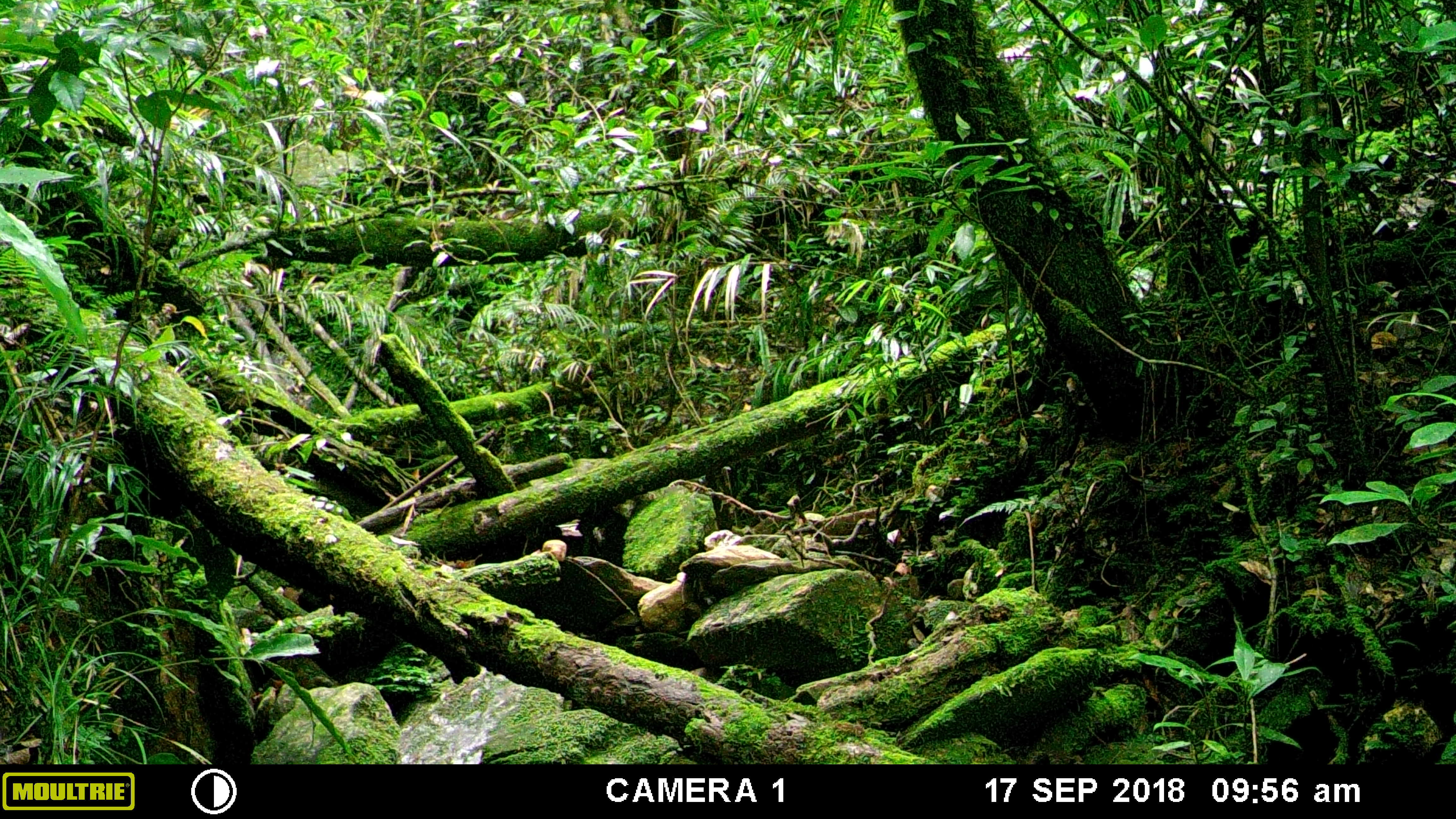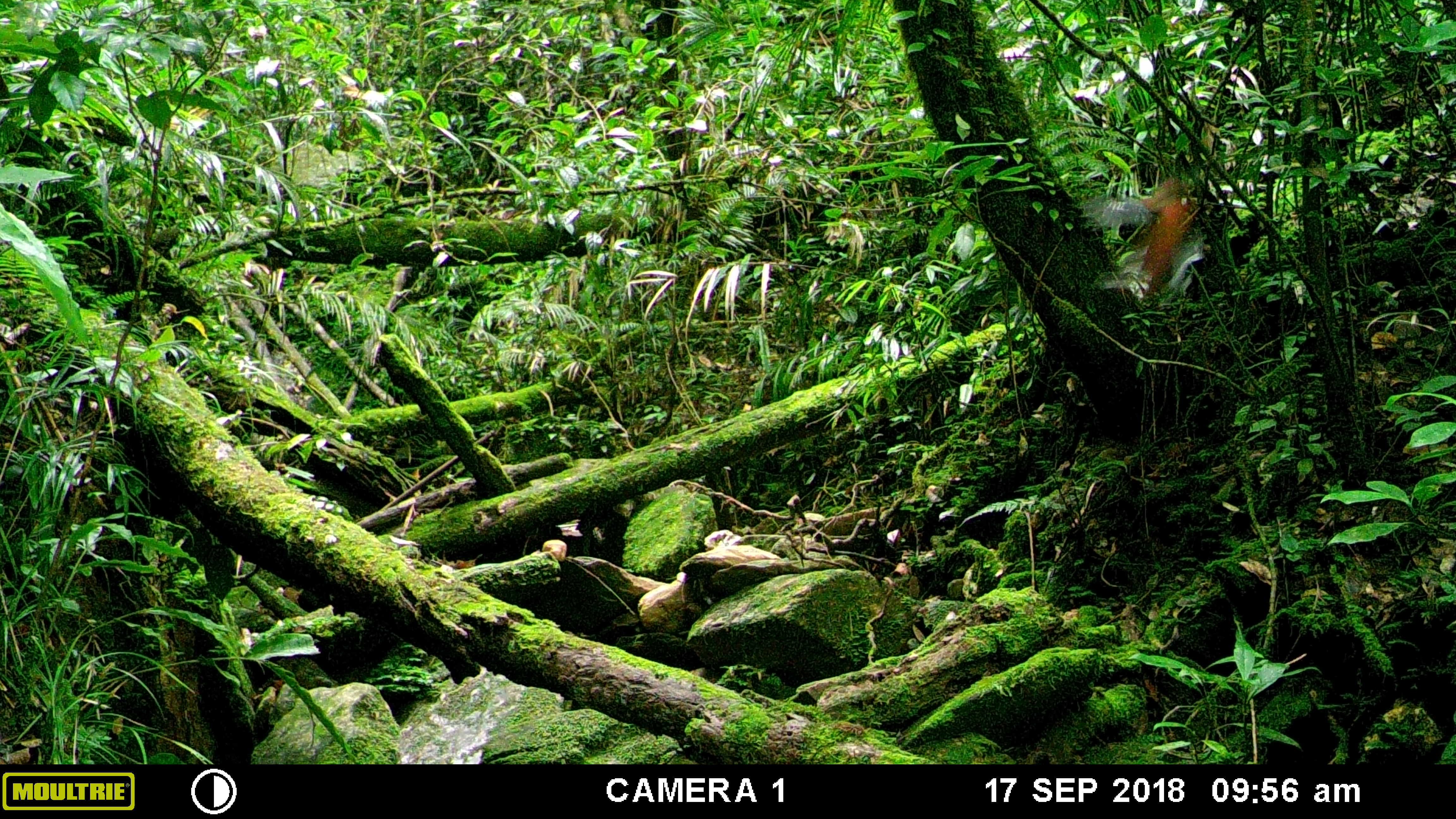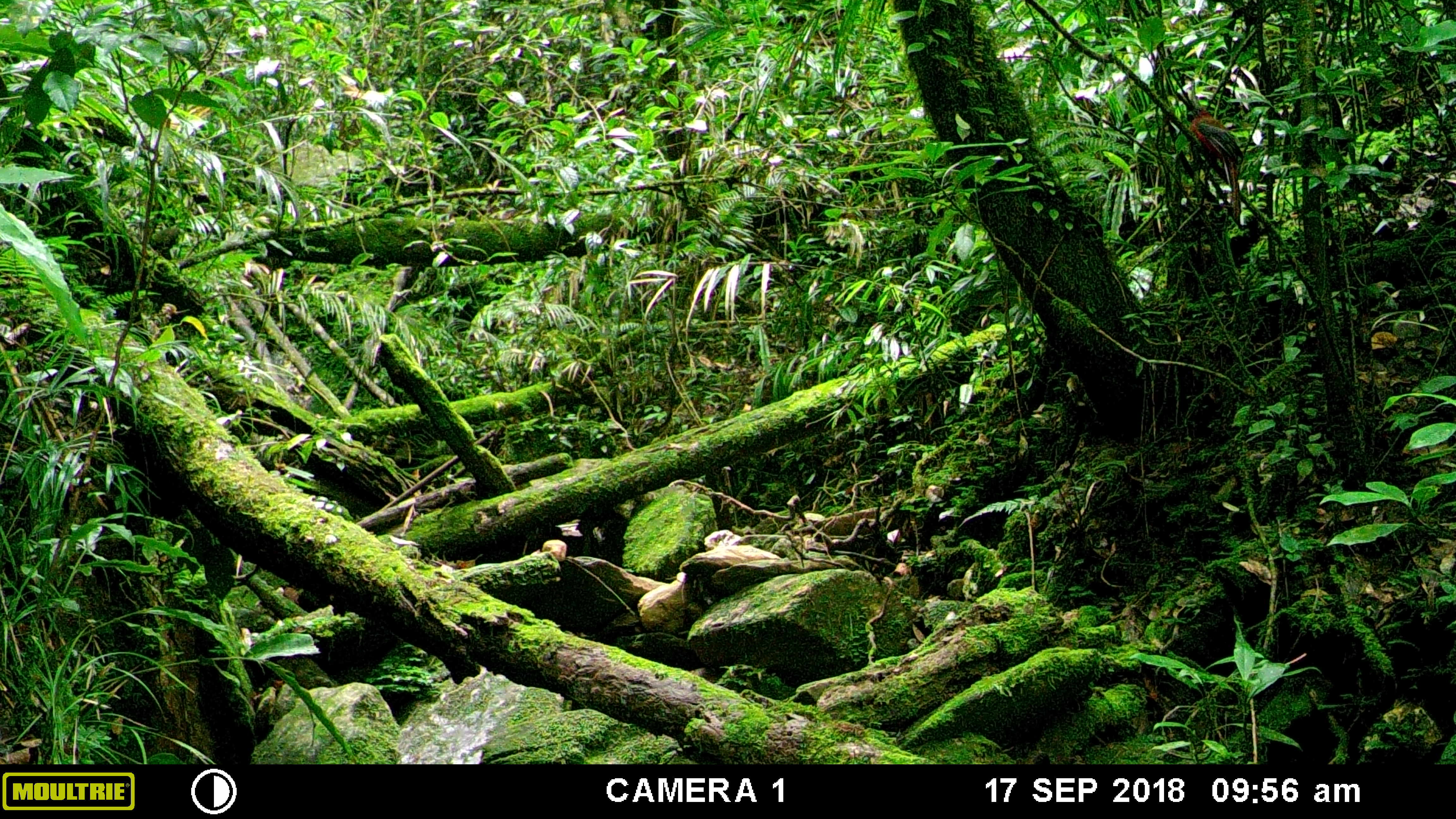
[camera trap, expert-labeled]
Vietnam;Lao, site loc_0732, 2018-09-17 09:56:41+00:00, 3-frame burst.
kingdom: Animalia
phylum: Chordata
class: Aves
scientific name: Aves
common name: bird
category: unidentified bird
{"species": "unidentified bird (bird) (Aves)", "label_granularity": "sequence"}